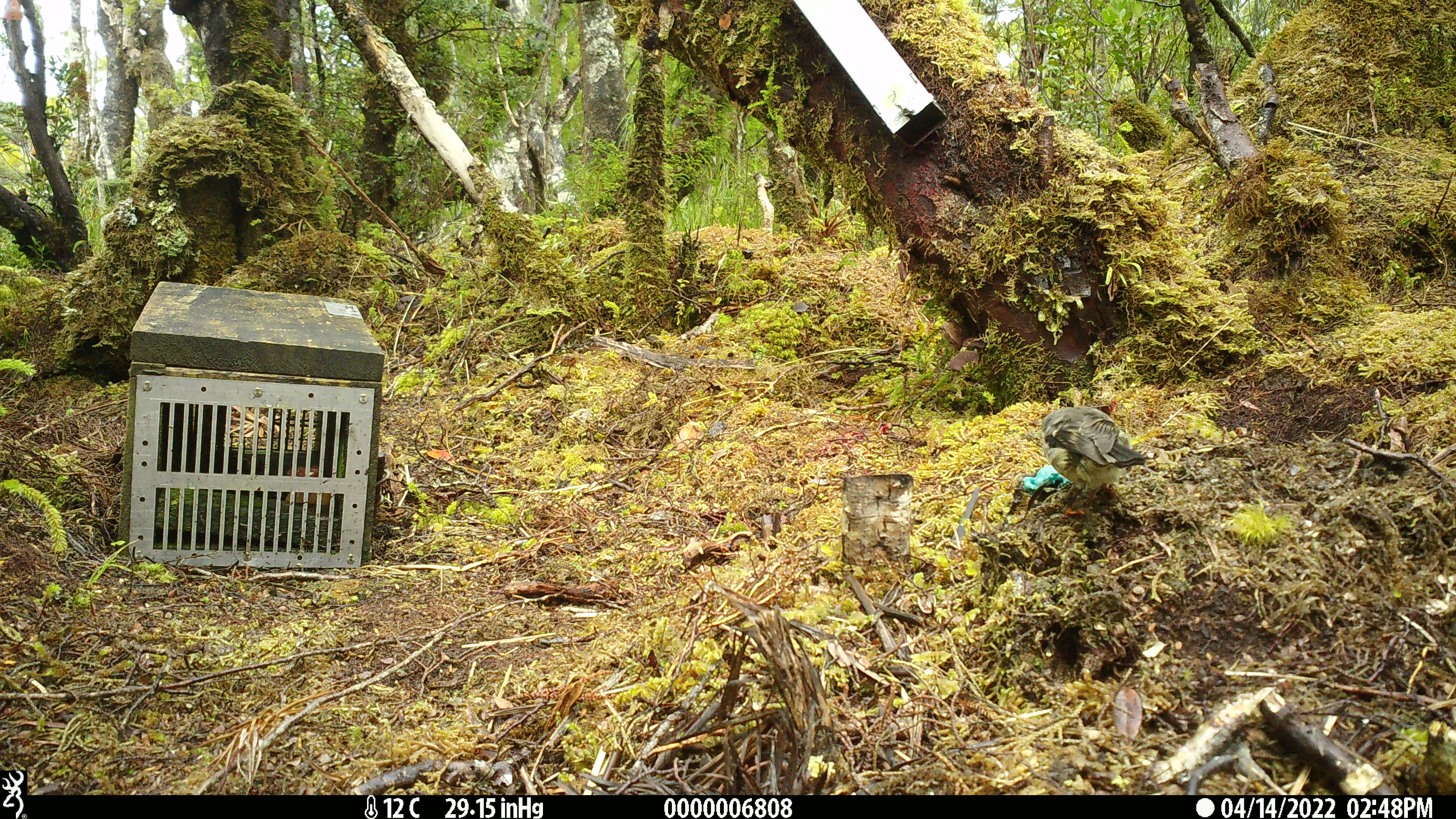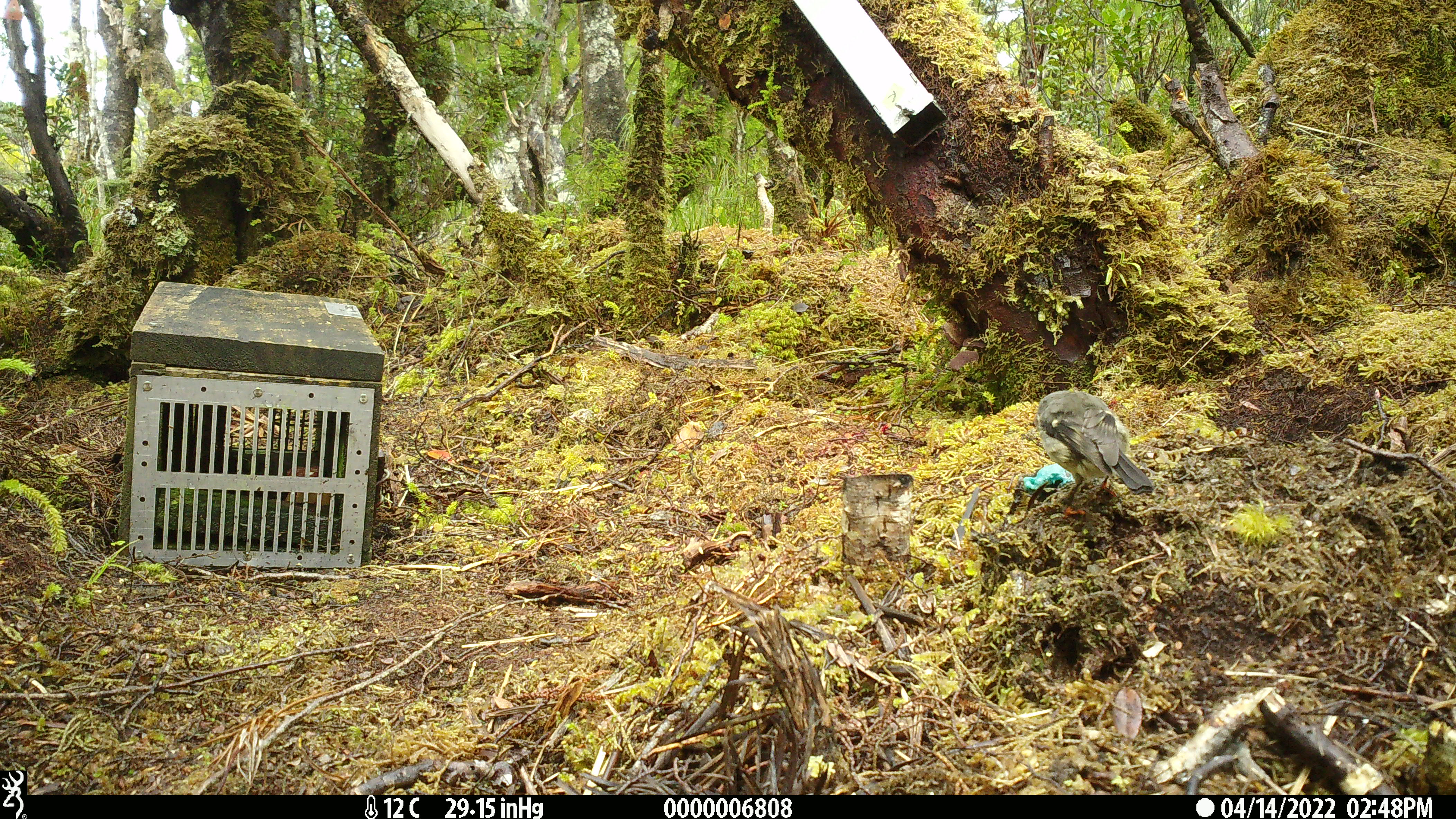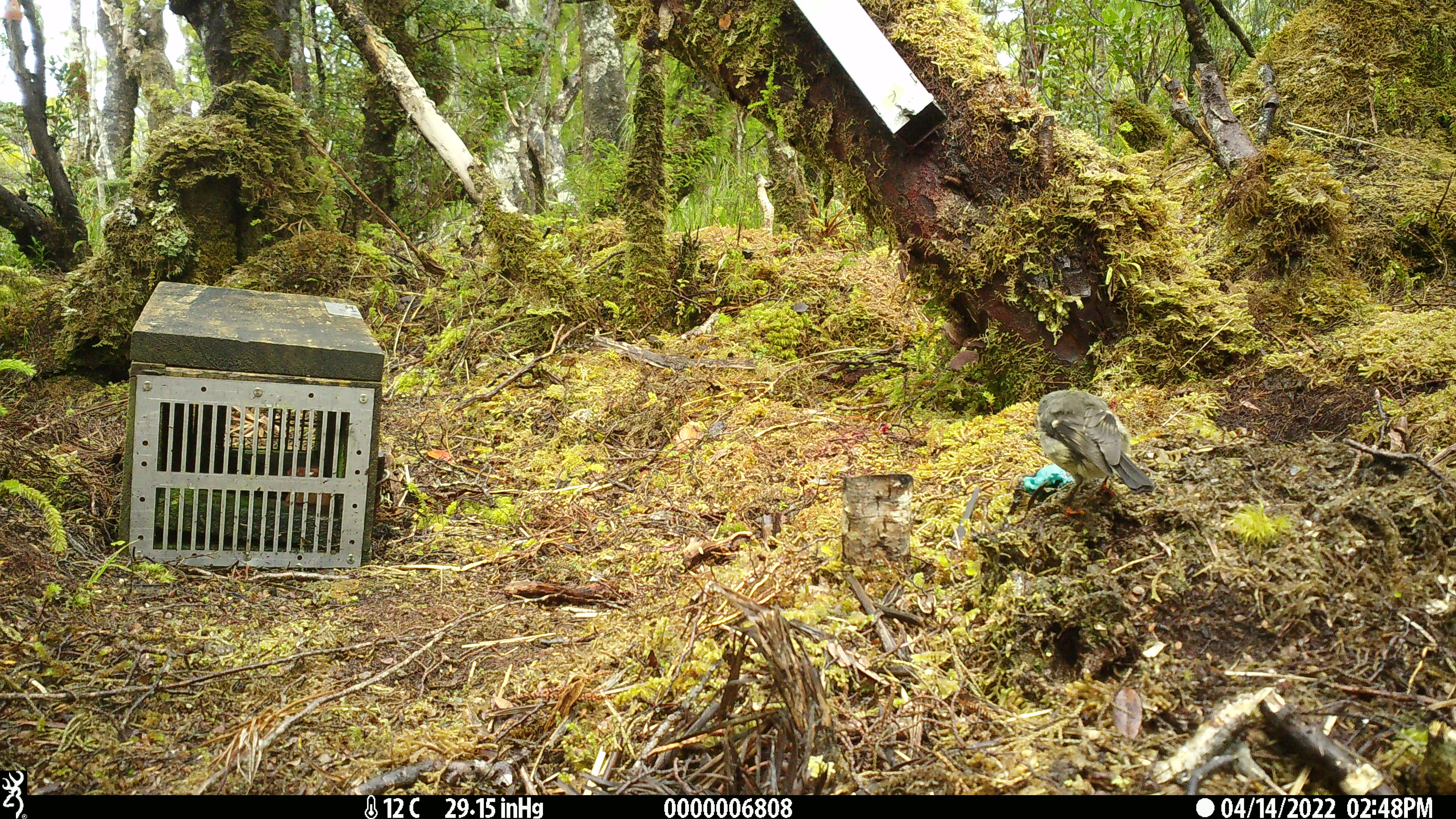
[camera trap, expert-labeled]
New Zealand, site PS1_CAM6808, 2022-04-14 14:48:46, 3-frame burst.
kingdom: Animalia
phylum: Chordata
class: Aves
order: Passeriformes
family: Petroicidae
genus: Petroica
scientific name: Petroica australis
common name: new zealand robin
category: robin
Robin (new zealand robin) (Petroica australis).